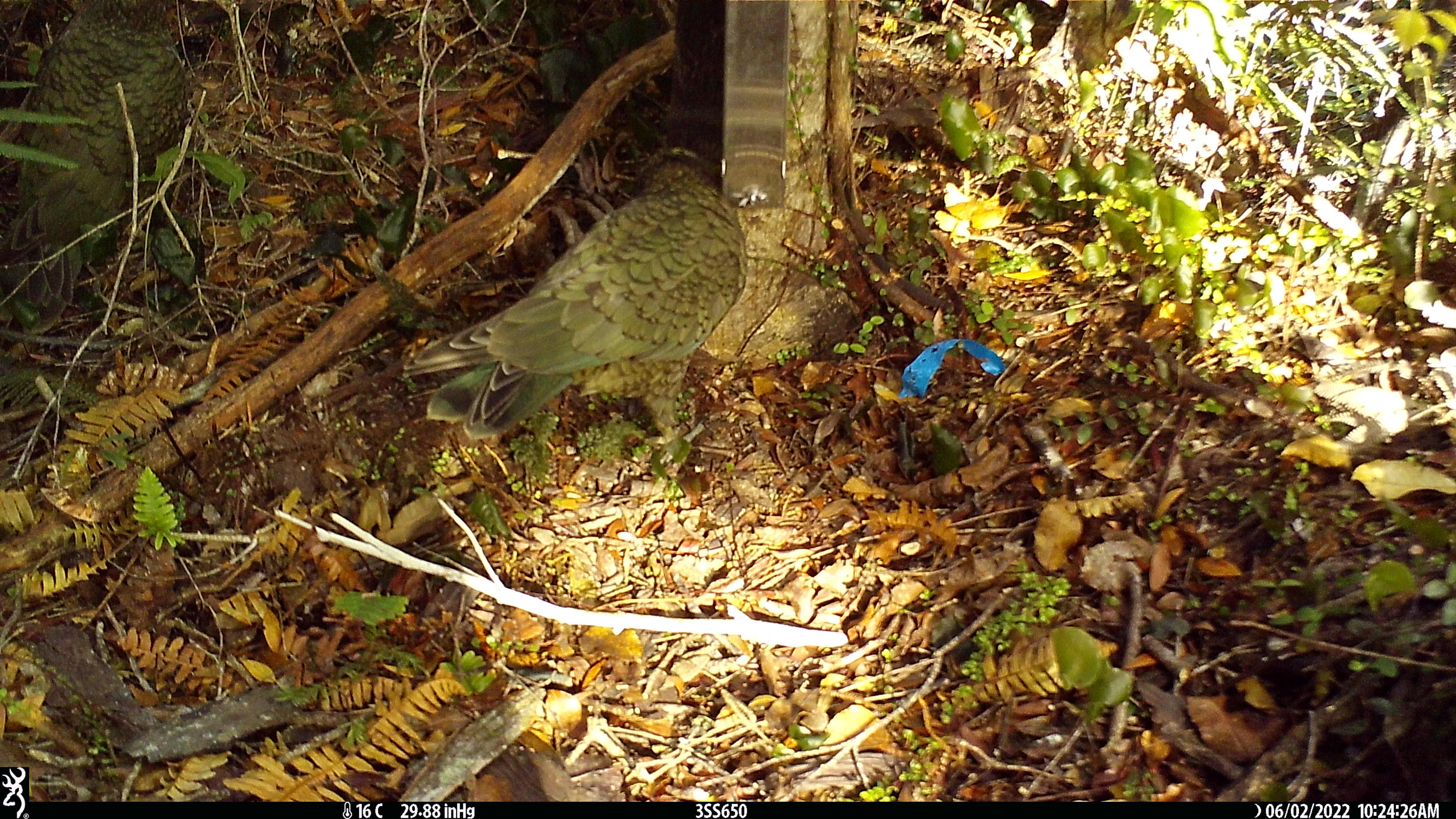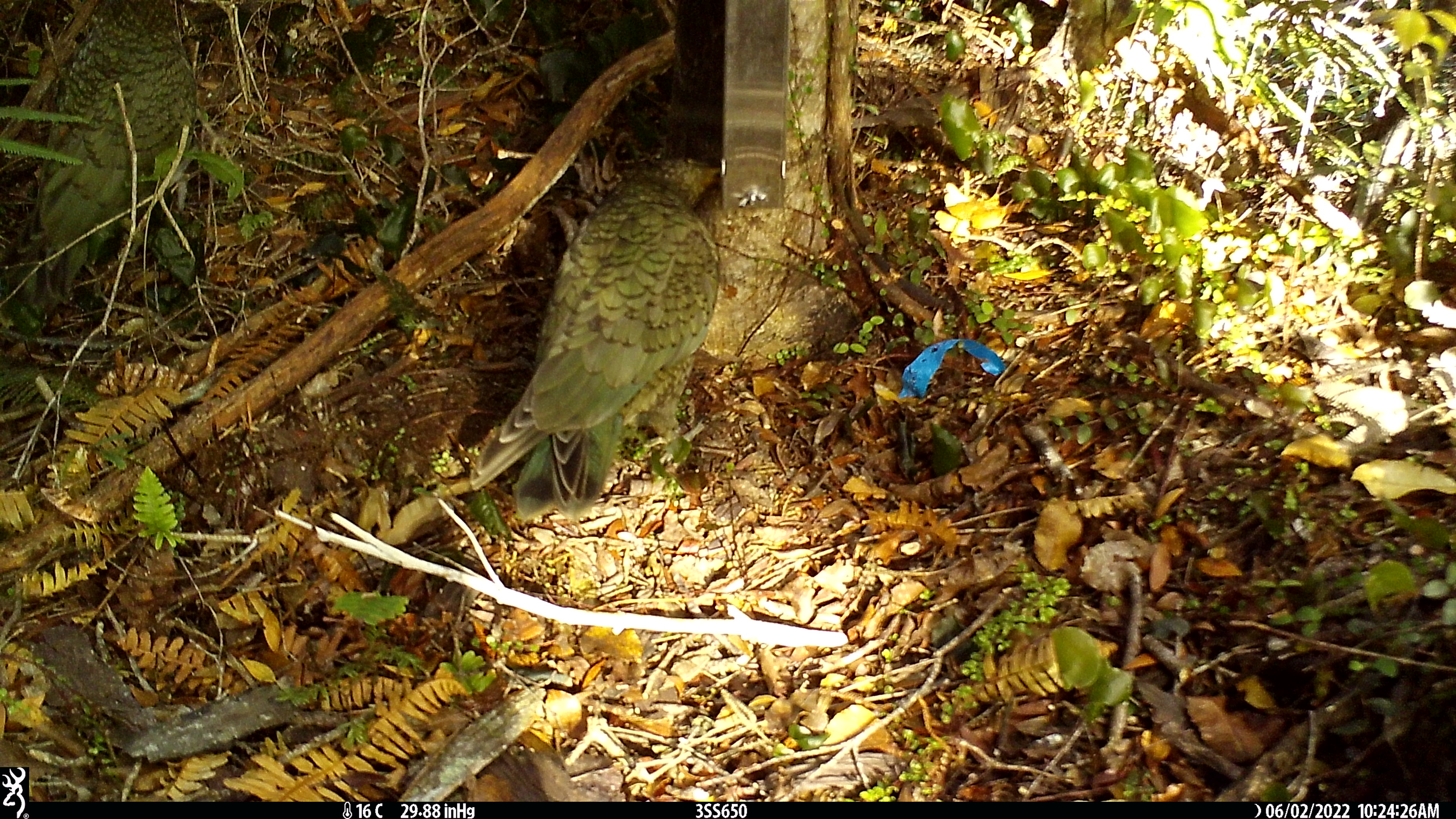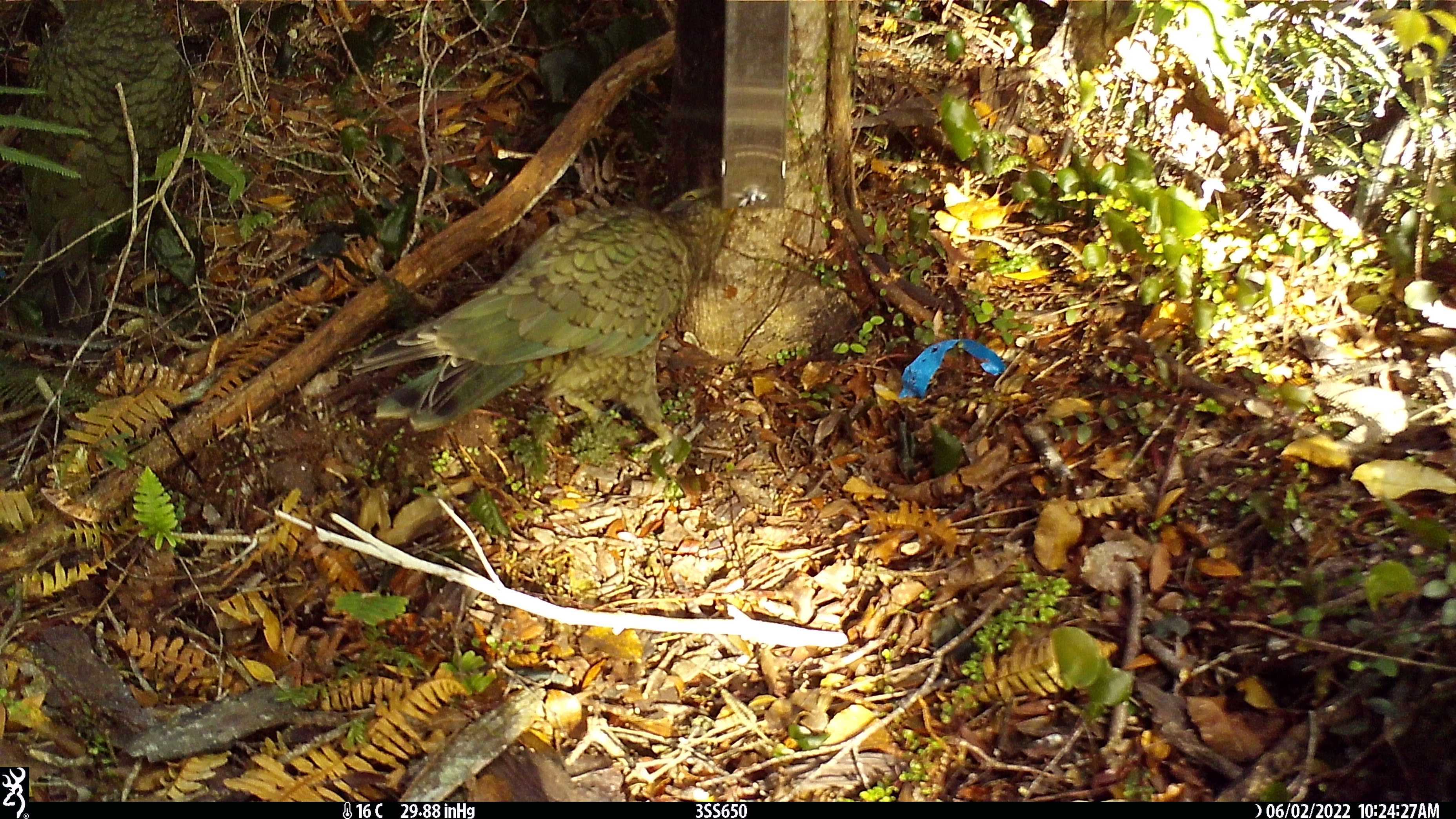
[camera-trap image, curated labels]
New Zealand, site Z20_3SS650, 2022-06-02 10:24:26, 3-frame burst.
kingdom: Animalia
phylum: Chordata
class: Aves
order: Psittaciformes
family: Strigopidae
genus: Nestor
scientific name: Nestor notabilis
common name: kea